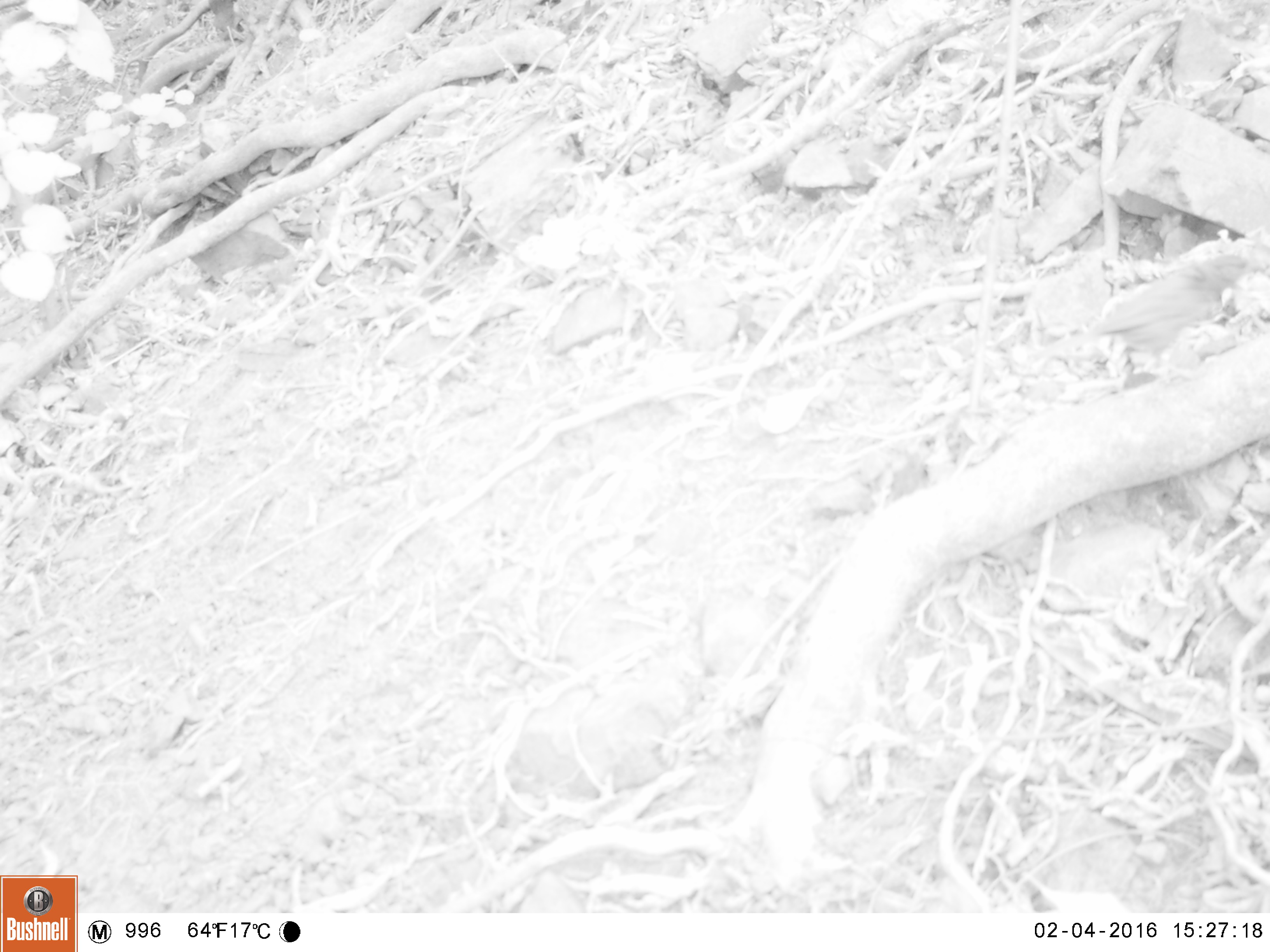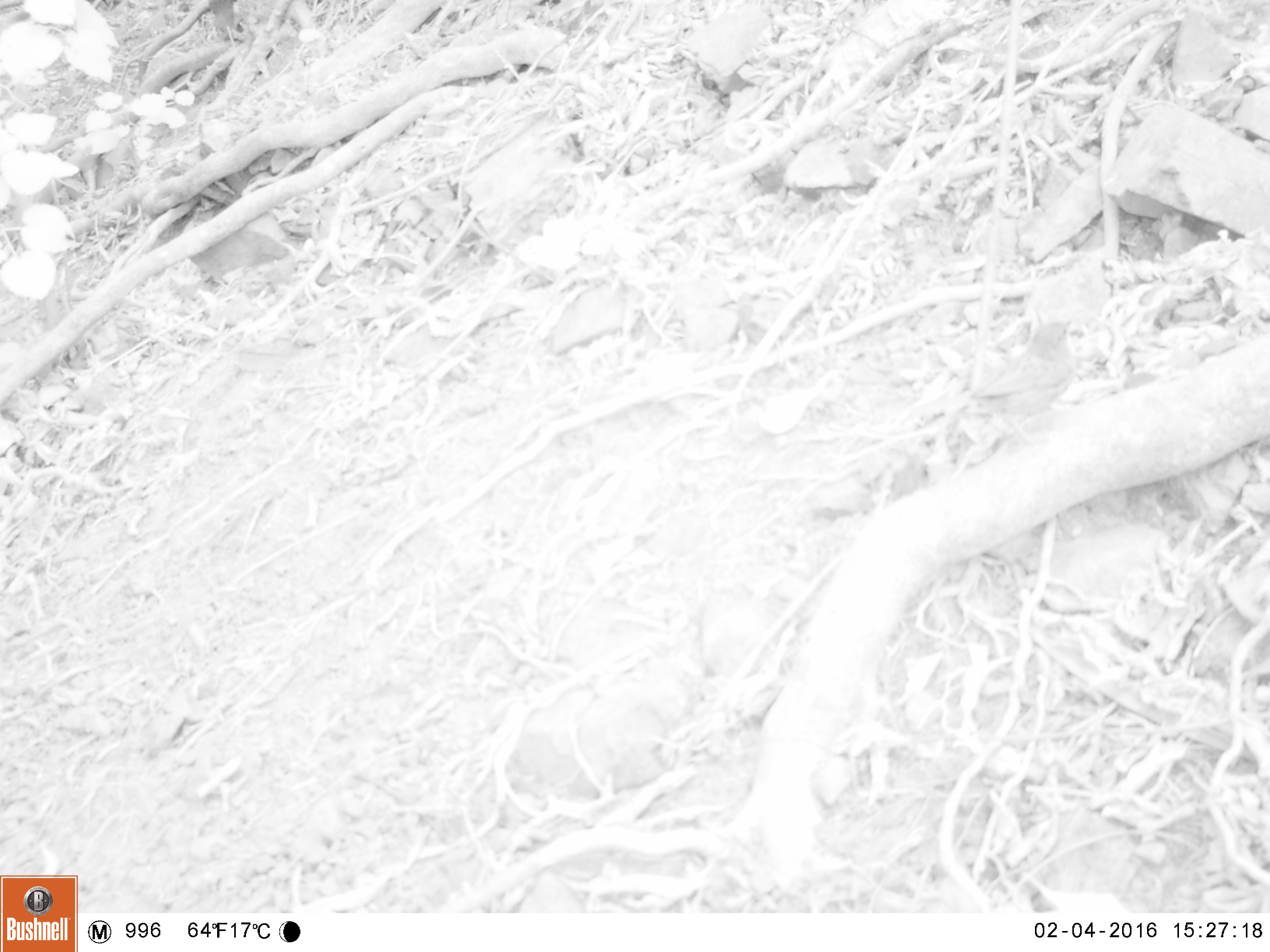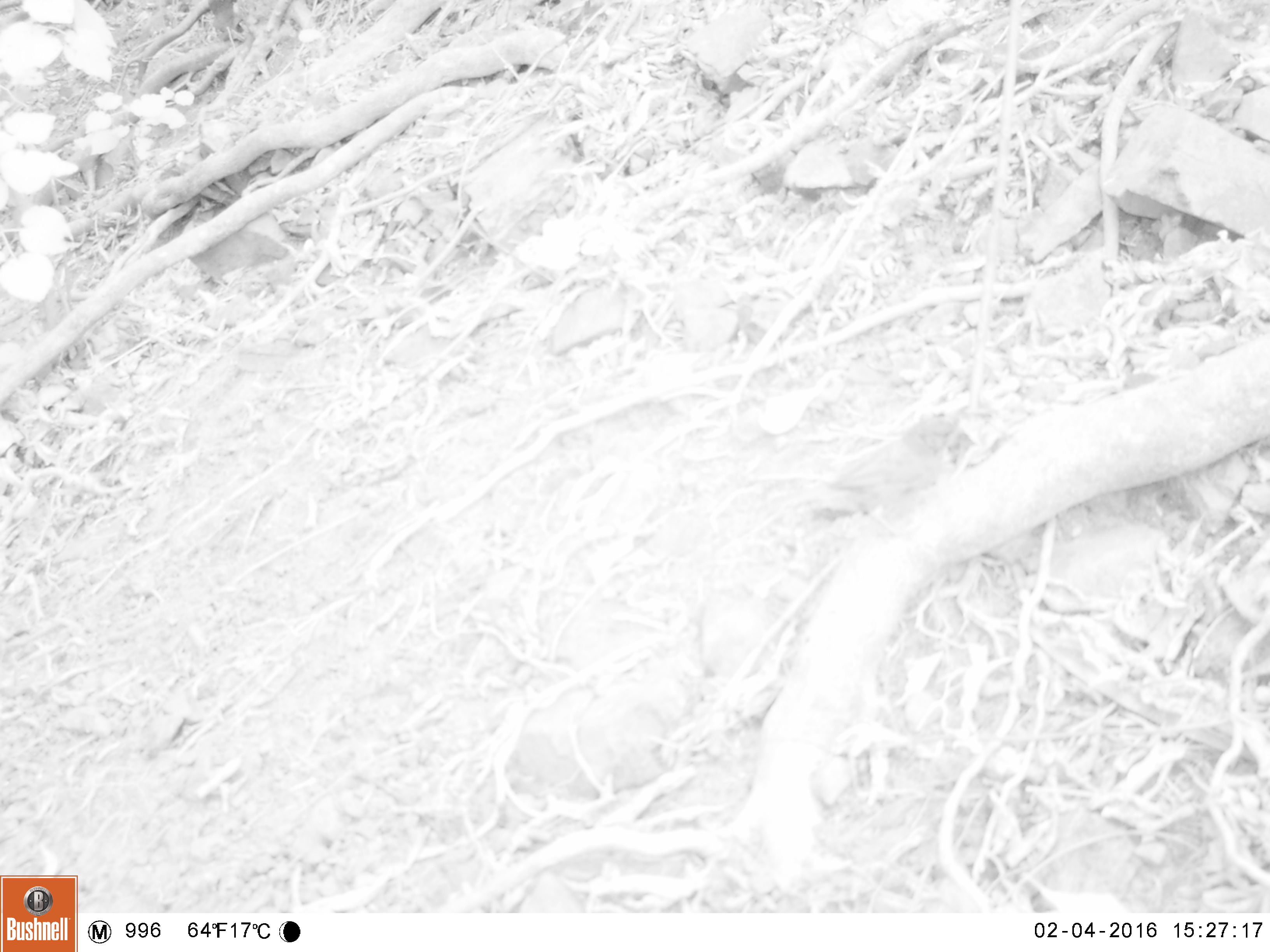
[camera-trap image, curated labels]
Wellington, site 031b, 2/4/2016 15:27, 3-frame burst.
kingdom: Animalia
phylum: Chordata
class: Aves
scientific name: Aves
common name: bird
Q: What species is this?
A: Bird (Aves).